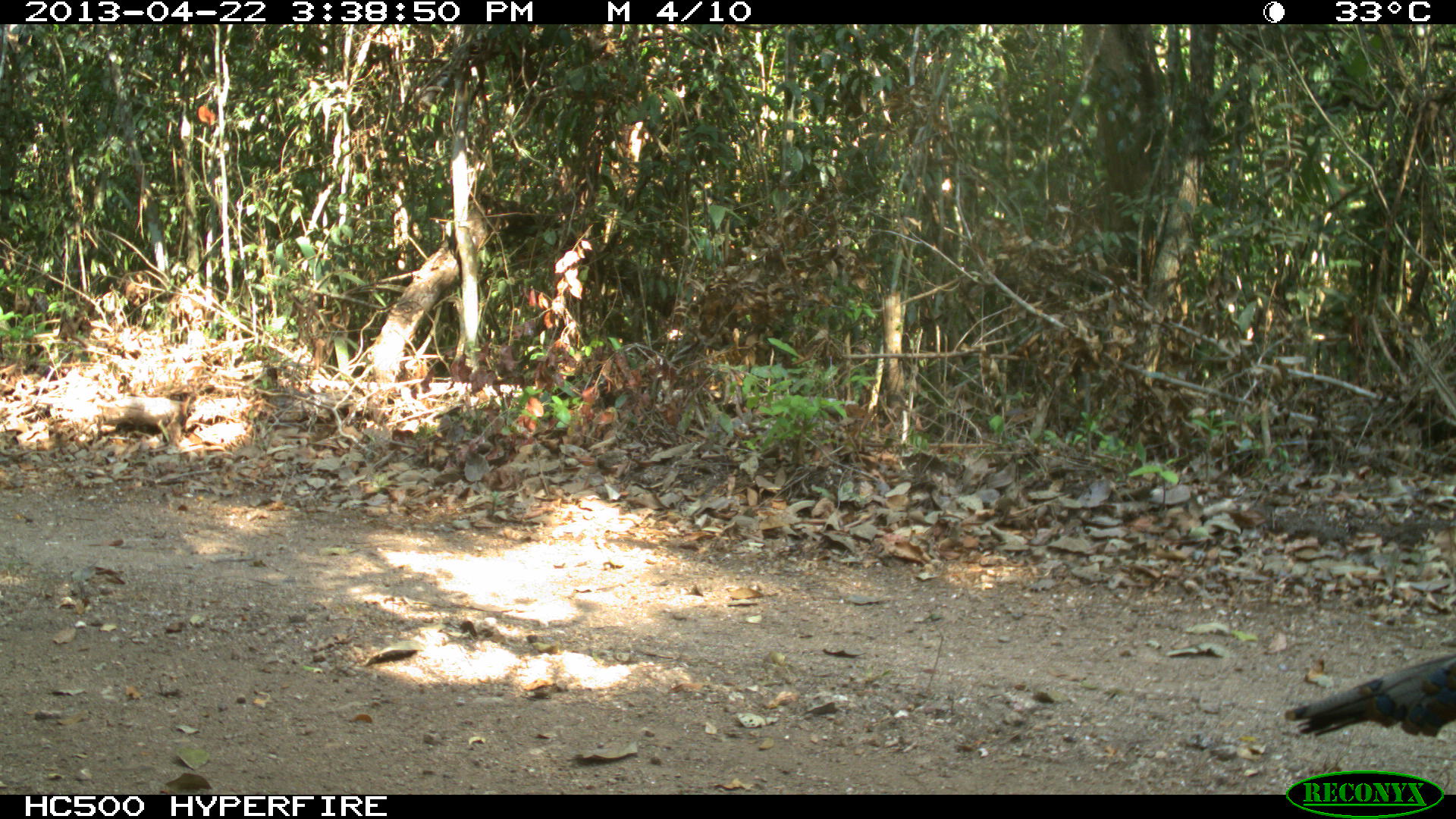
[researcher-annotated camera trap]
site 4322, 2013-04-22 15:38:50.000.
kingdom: Animalia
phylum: Chordata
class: Aves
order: Galliformes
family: Phasianidae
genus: Meleagris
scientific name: Meleagris ocellata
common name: ocellated turkey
Meleagris ocellata (ocellated turkey), count 1, sex male.